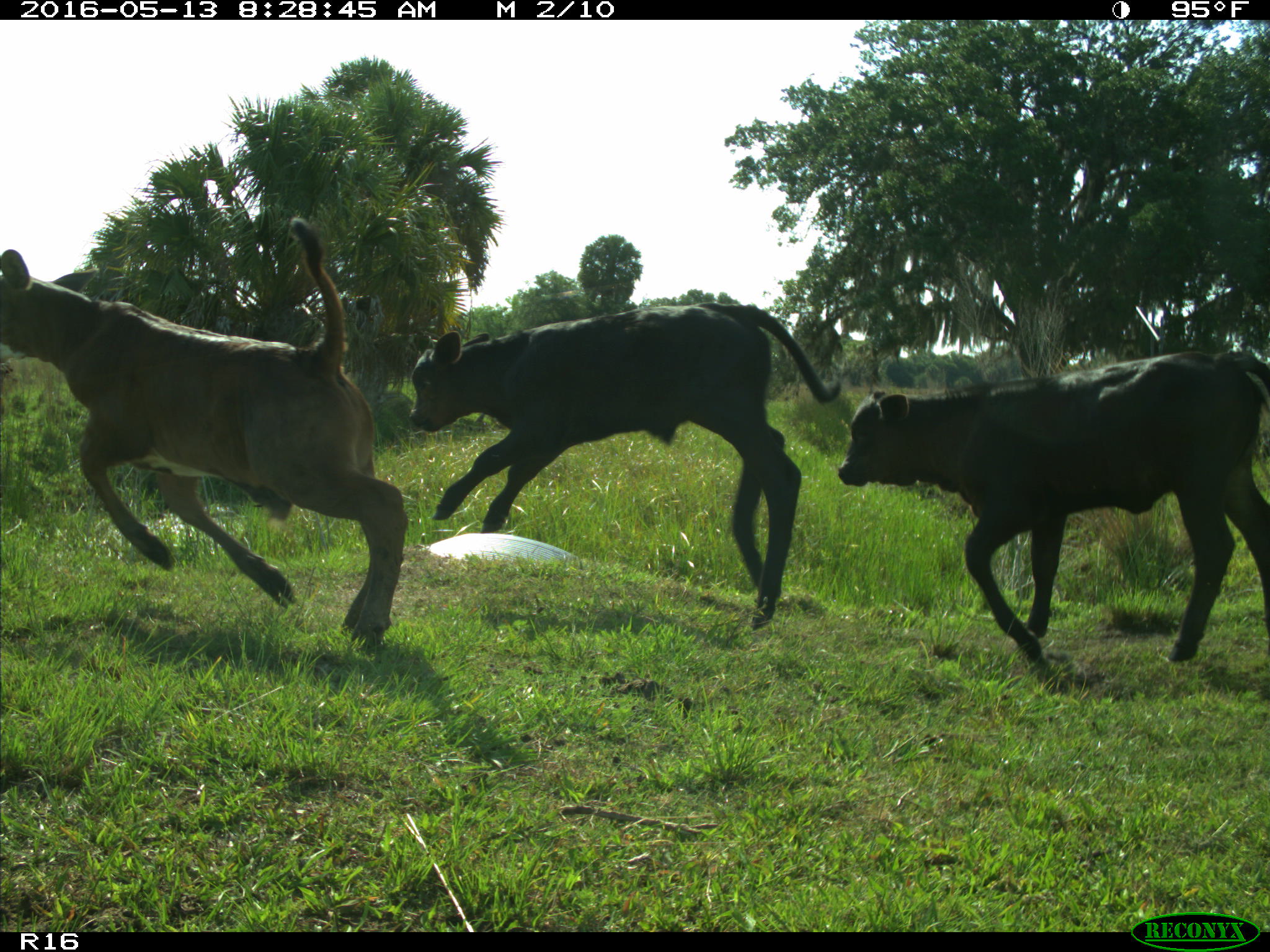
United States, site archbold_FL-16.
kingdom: Animalia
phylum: Chordata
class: Mammalia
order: Artiodactyla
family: Bovidae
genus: Bos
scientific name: Bos taurus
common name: domestic cow